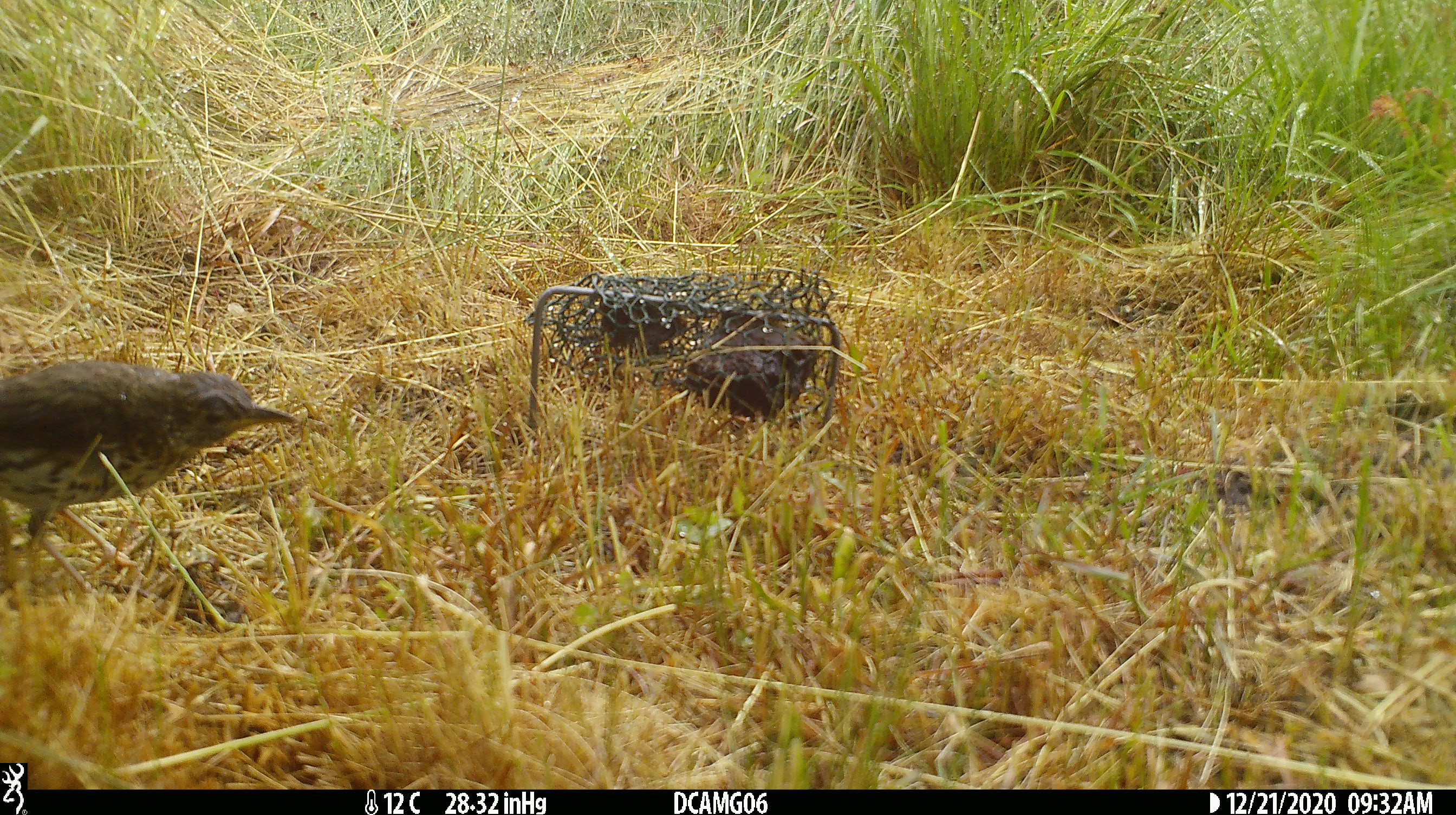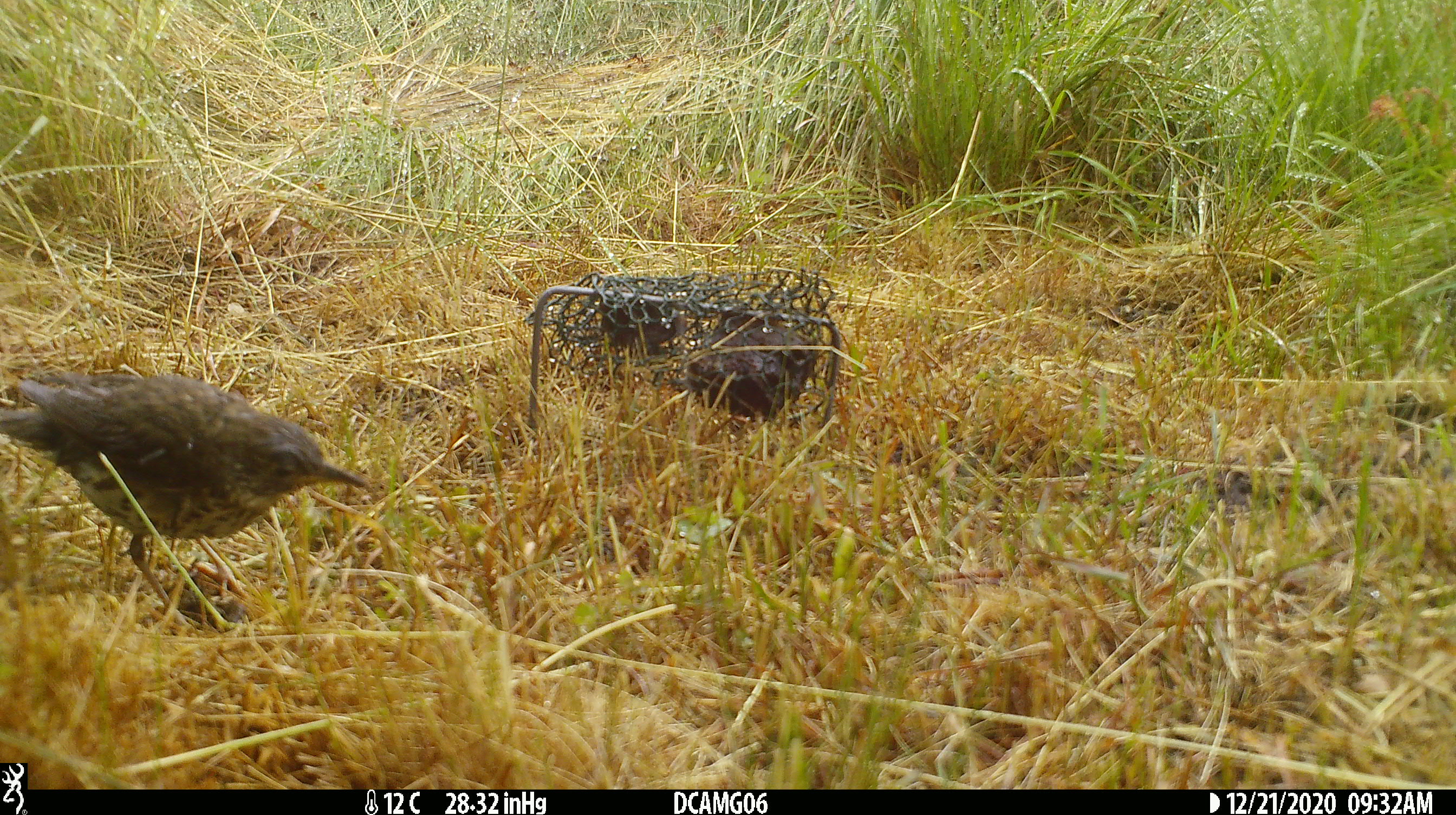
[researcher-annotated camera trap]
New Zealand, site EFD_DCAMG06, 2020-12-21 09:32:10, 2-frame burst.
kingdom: Animalia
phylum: Chordata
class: Aves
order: Passeriformes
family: Turdidae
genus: Turdus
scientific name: Turdus philomelos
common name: song thrush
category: thrush